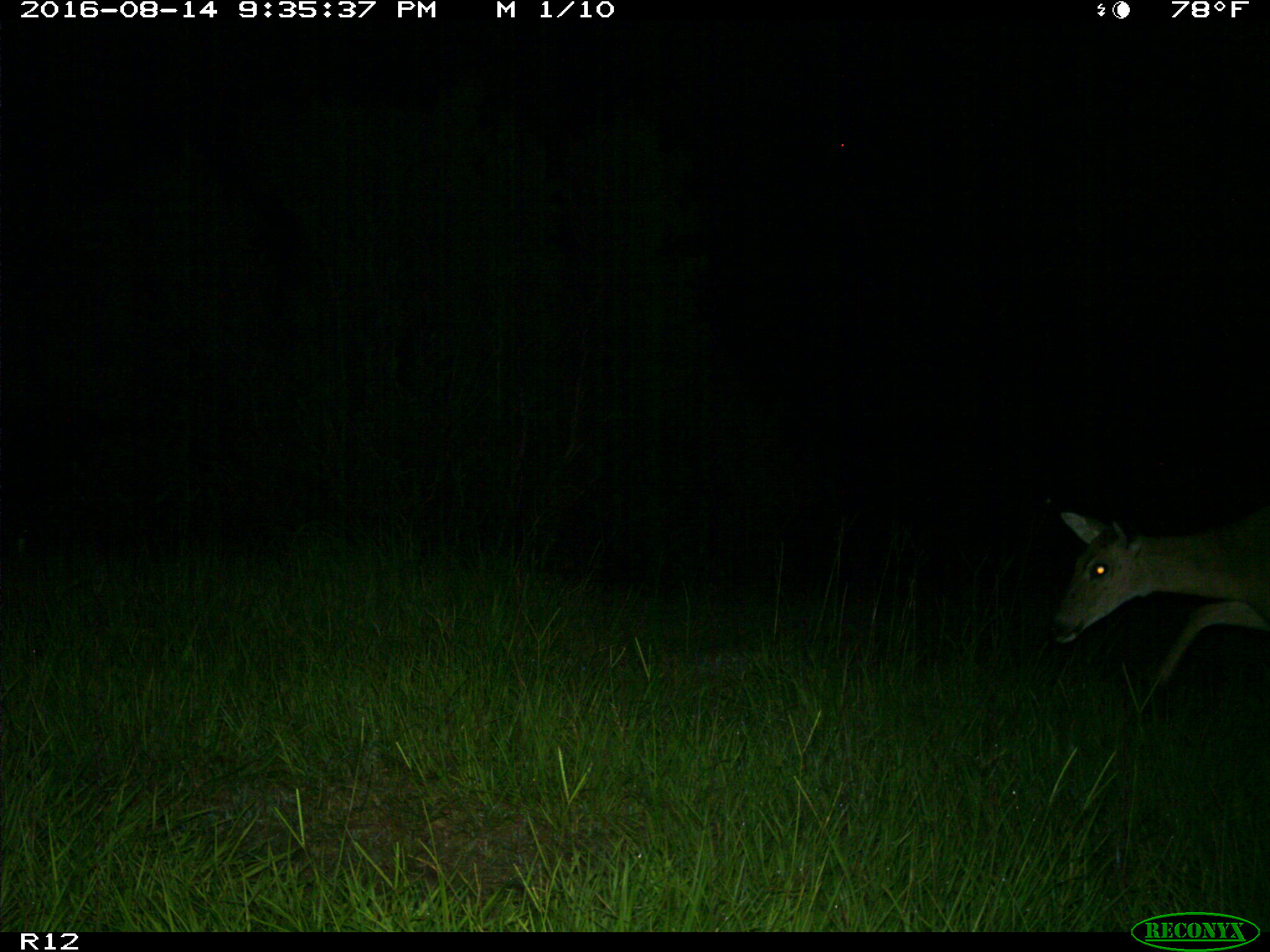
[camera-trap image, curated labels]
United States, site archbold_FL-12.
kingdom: Animalia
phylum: Chordata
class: Mammalia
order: Artiodactyla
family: Cervidae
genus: Odocoileus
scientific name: Odocoileus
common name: deer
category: unidentified deer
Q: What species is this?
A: Unidentified deer (deer) (Odocoileus).